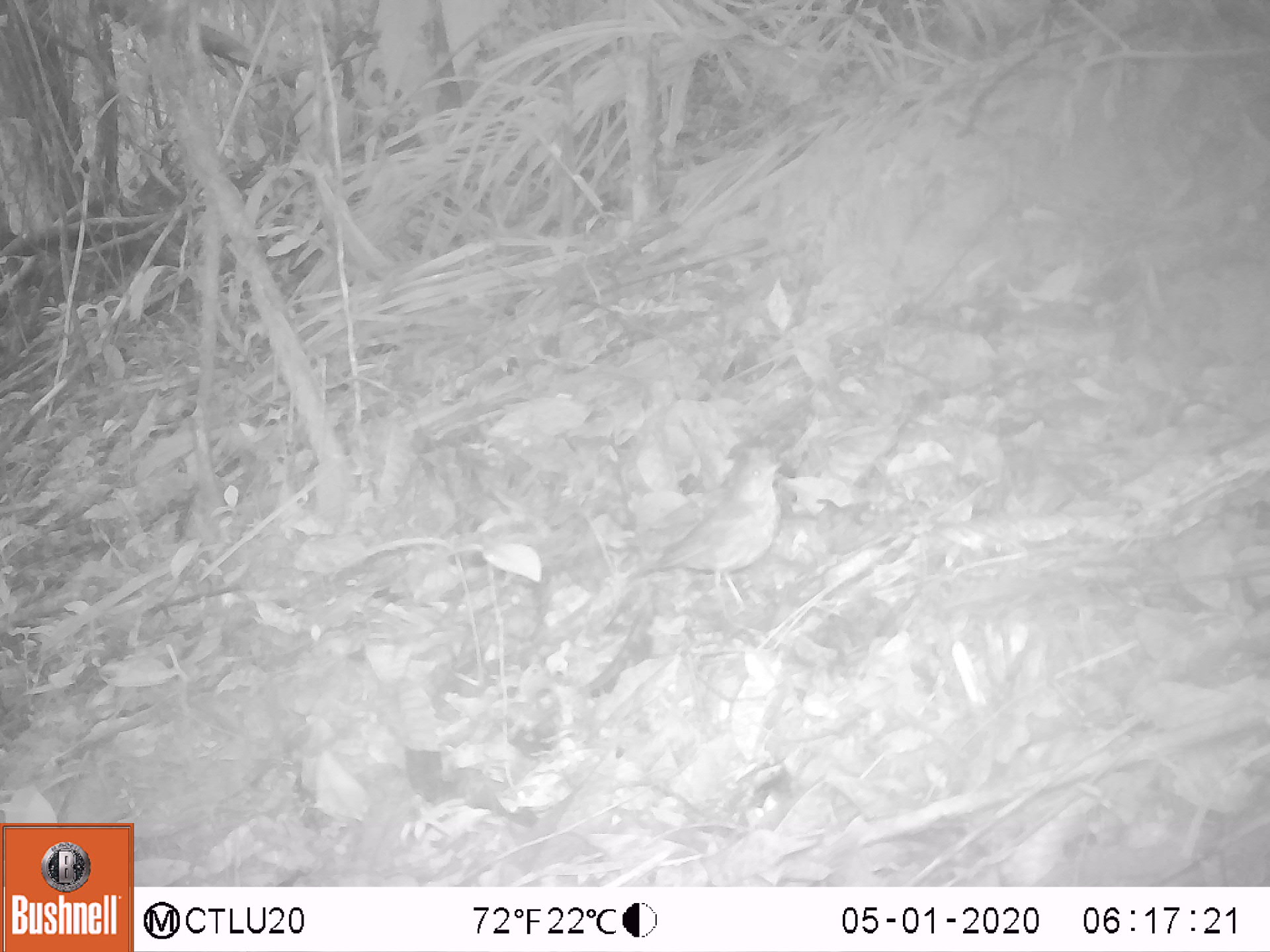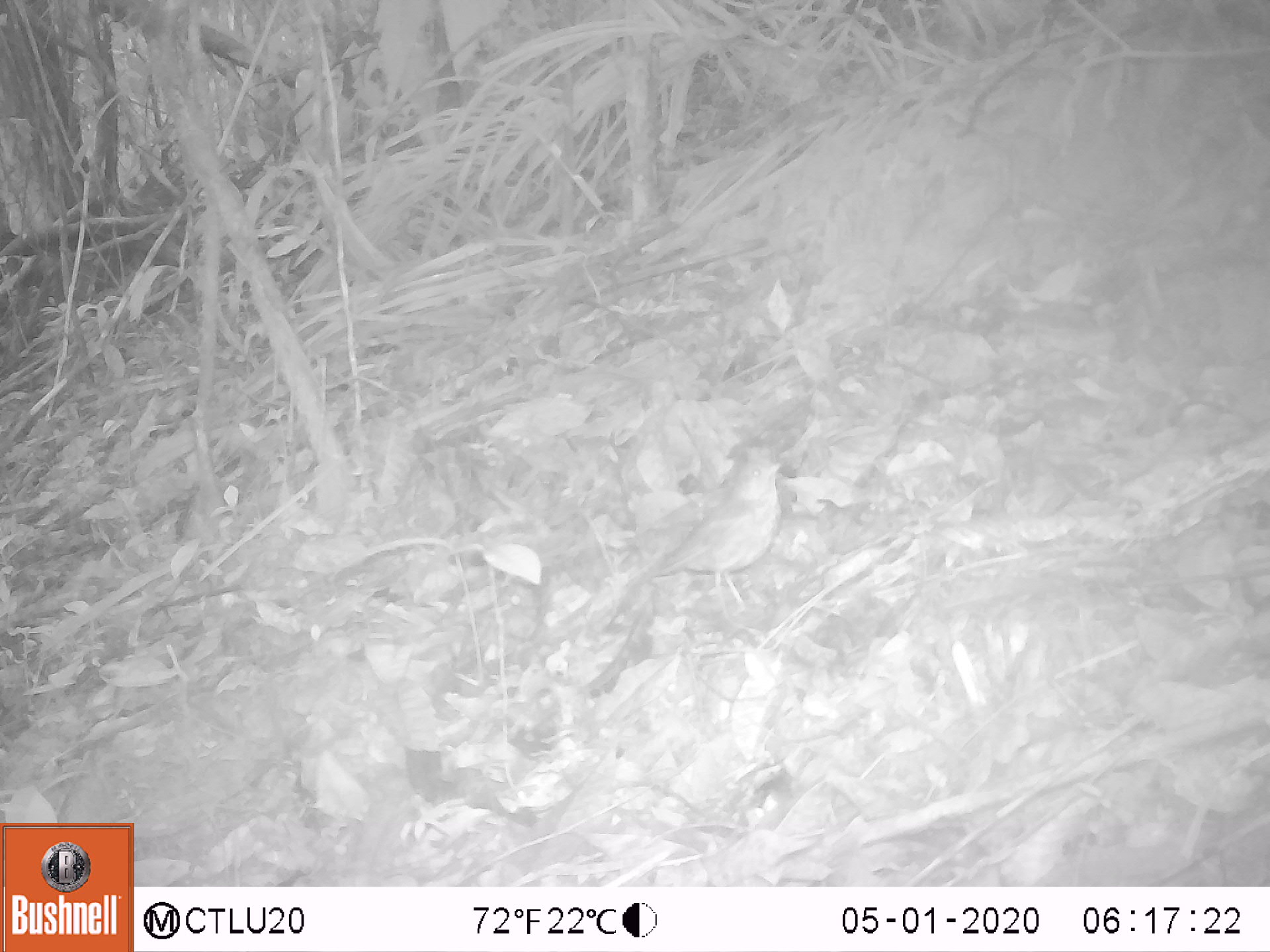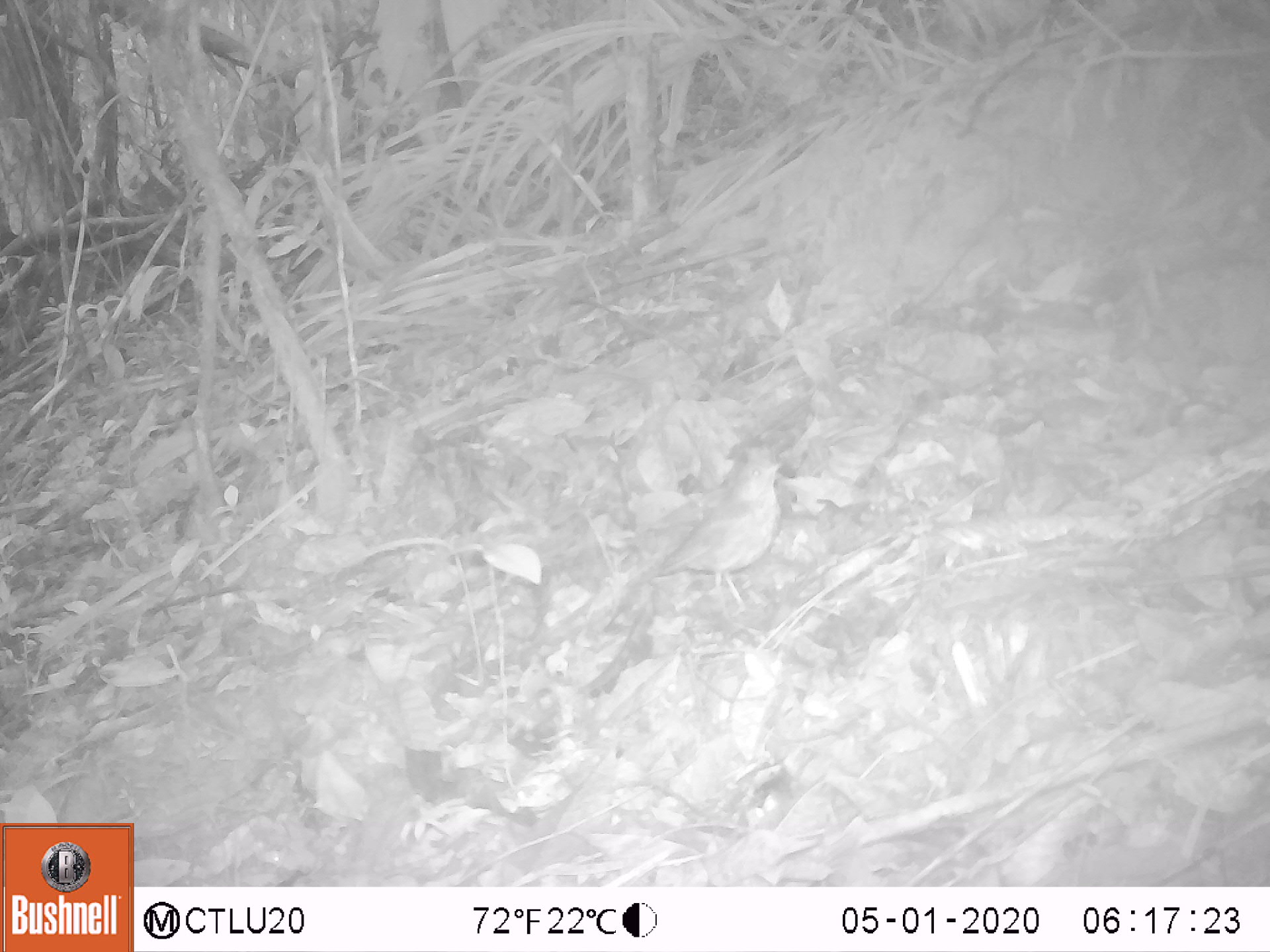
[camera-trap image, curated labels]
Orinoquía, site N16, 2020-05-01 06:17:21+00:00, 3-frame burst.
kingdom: Animalia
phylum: Chordata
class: Aves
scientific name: Aves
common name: bird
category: unknown bird